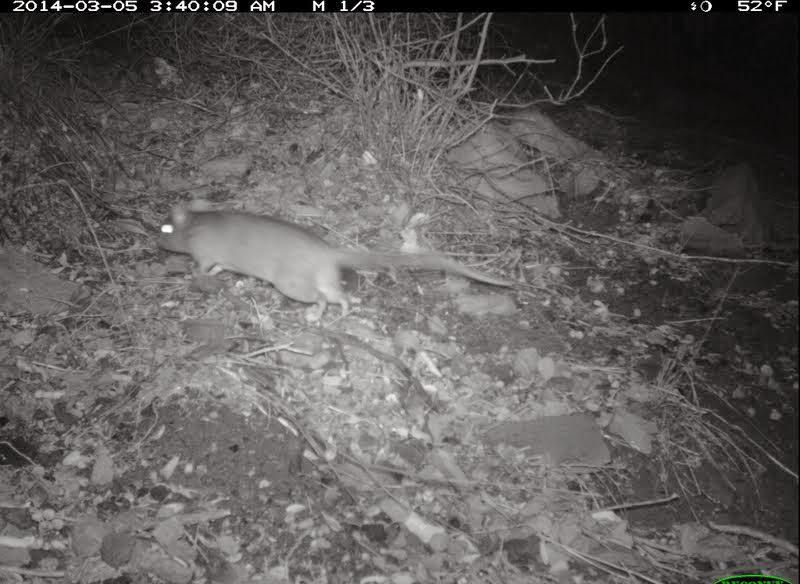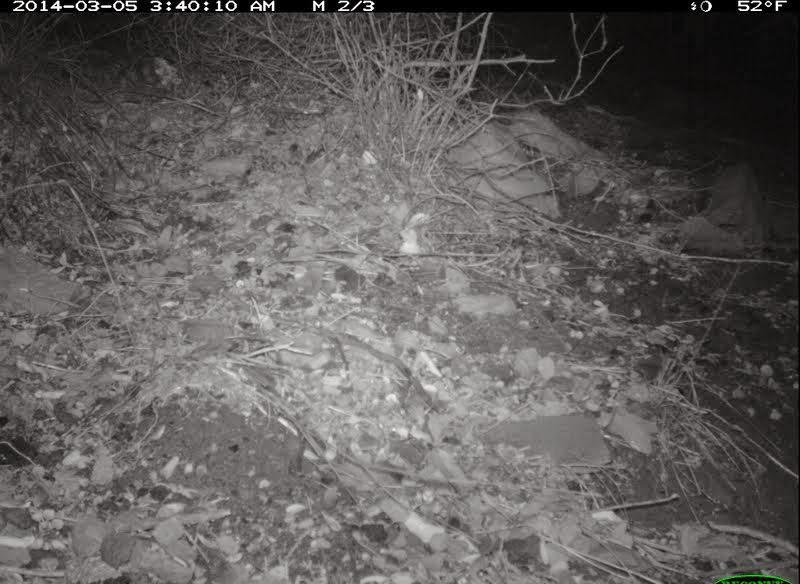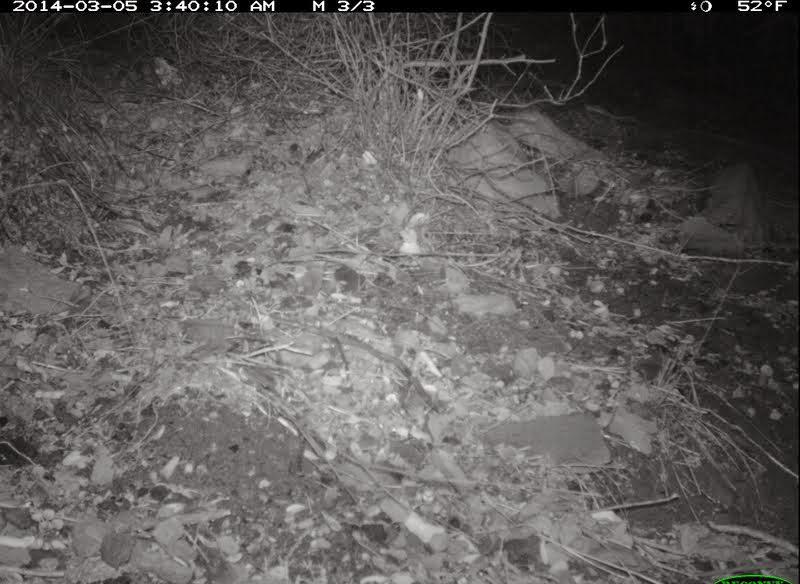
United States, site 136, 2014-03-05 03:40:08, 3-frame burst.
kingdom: Animalia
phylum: Chordata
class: Mammalia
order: Rodentia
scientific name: Rodentia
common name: rodent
Rodent (Rodentia).